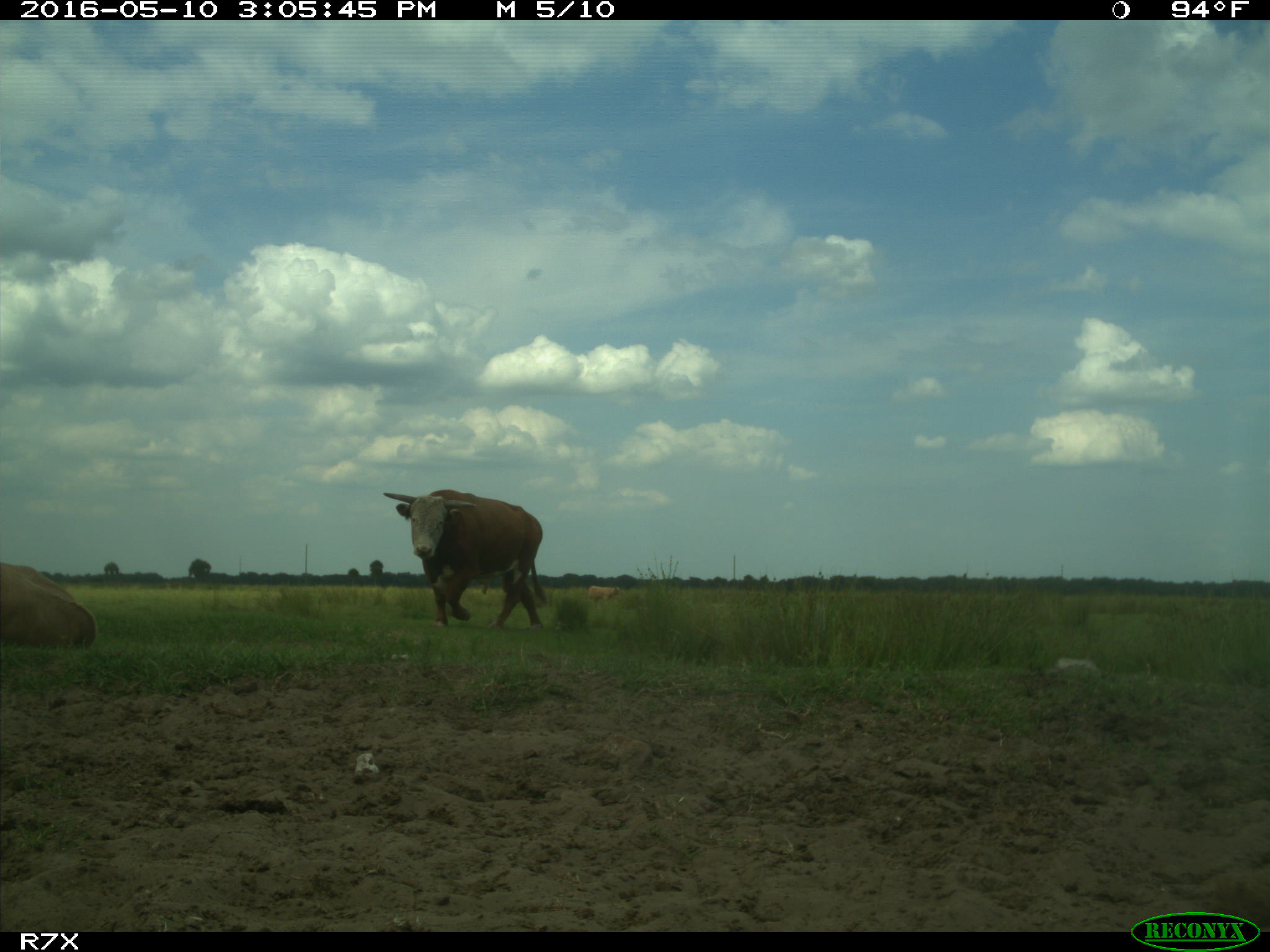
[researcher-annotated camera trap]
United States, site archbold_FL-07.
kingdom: Animalia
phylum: Chordata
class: Mammalia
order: Artiodactyla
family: Bovidae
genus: Bos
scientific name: Bos taurus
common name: domestic cow